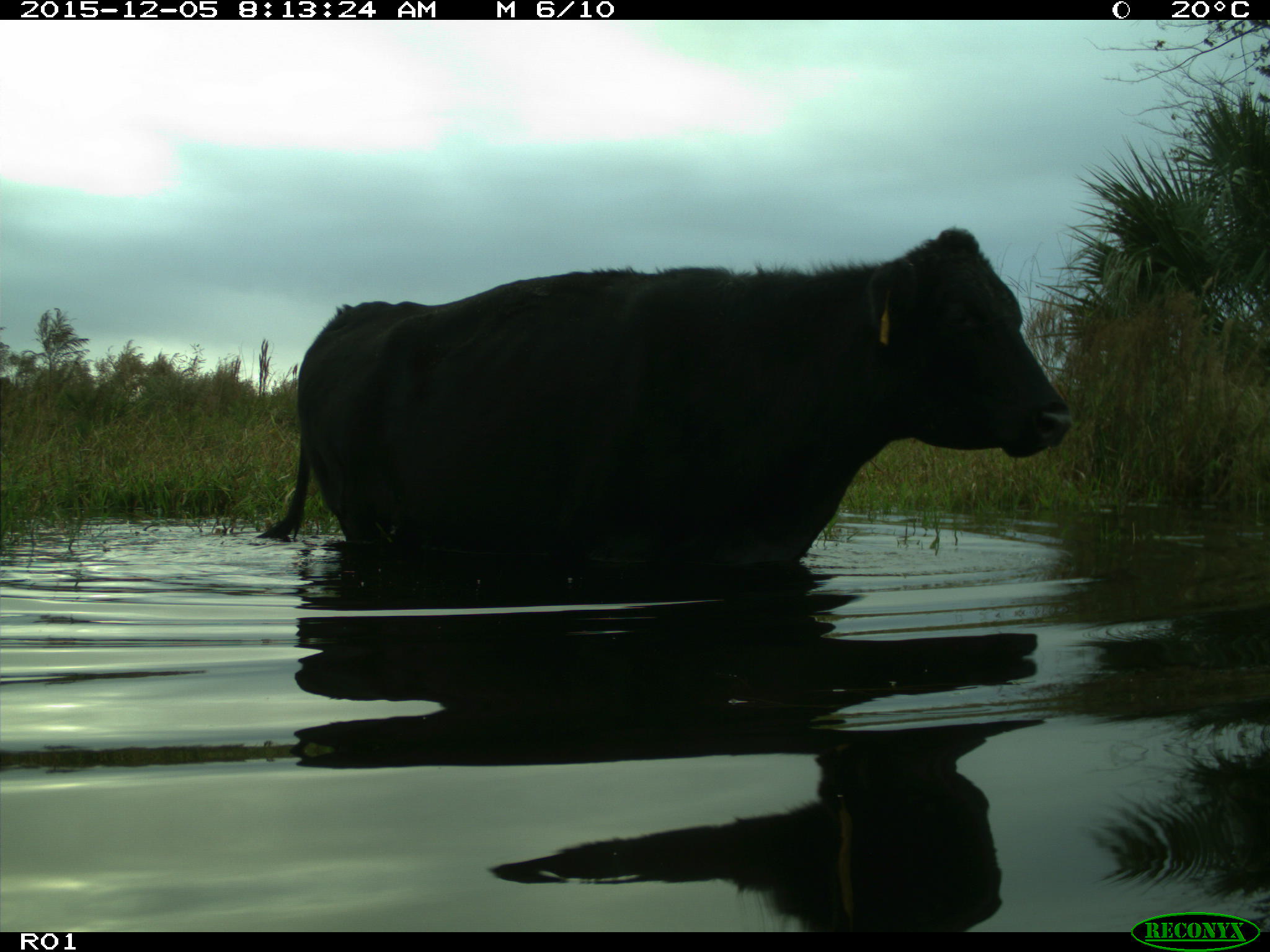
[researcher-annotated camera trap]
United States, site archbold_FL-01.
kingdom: Animalia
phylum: Chordata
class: Mammalia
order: Artiodactyla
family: Bovidae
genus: Bos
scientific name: Bos taurus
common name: domestic cow